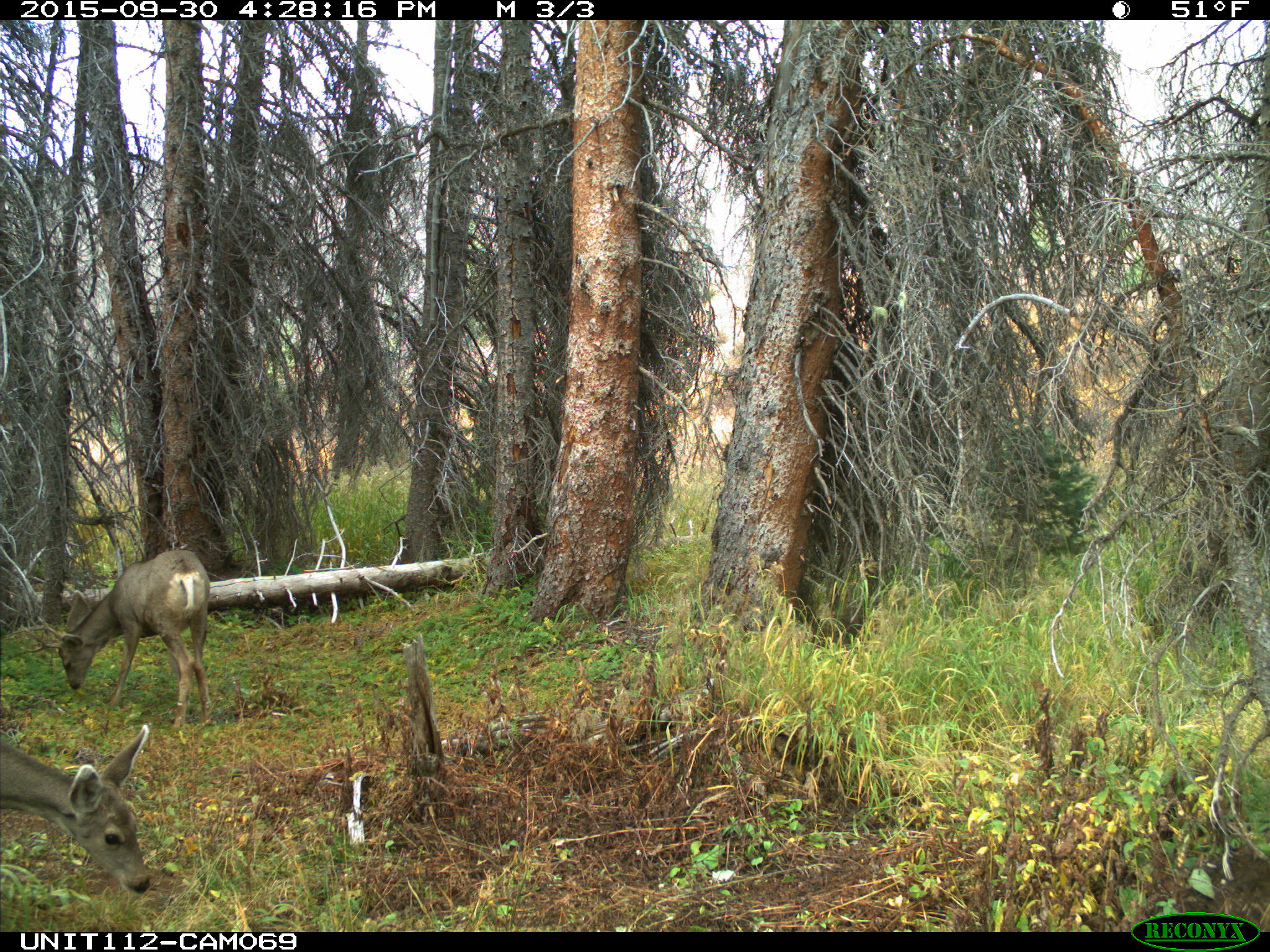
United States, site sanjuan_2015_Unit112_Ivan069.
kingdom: Animalia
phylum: Chordata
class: Mammalia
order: Artiodactyla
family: Cervidae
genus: Odocoileus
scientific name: Odocoileus hemionus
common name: mule deer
Odocoileus hemionus (mule deer).